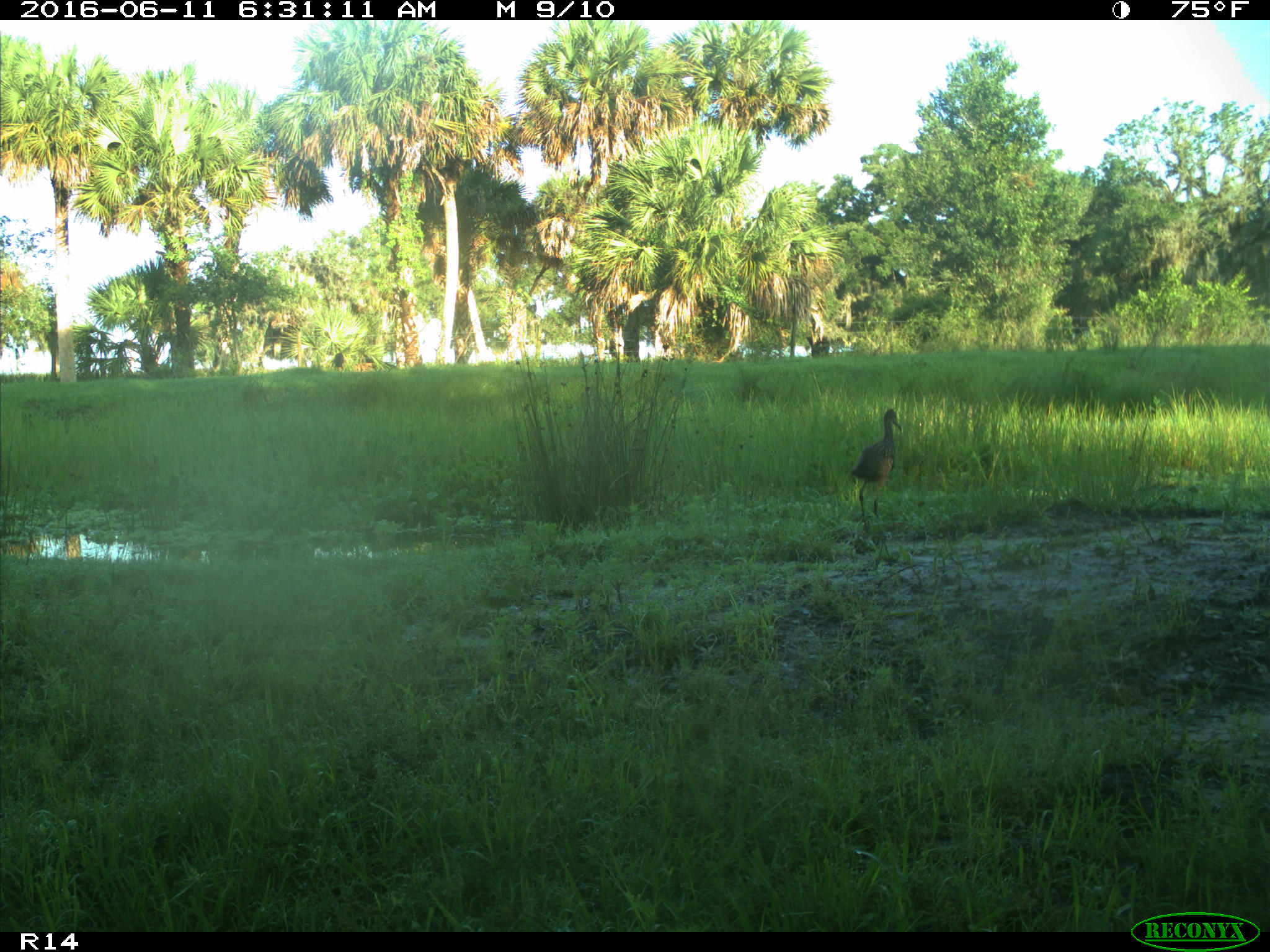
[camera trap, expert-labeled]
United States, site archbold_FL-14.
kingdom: Animalia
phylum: Chordata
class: Aves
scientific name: Aves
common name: birds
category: unidentified bird